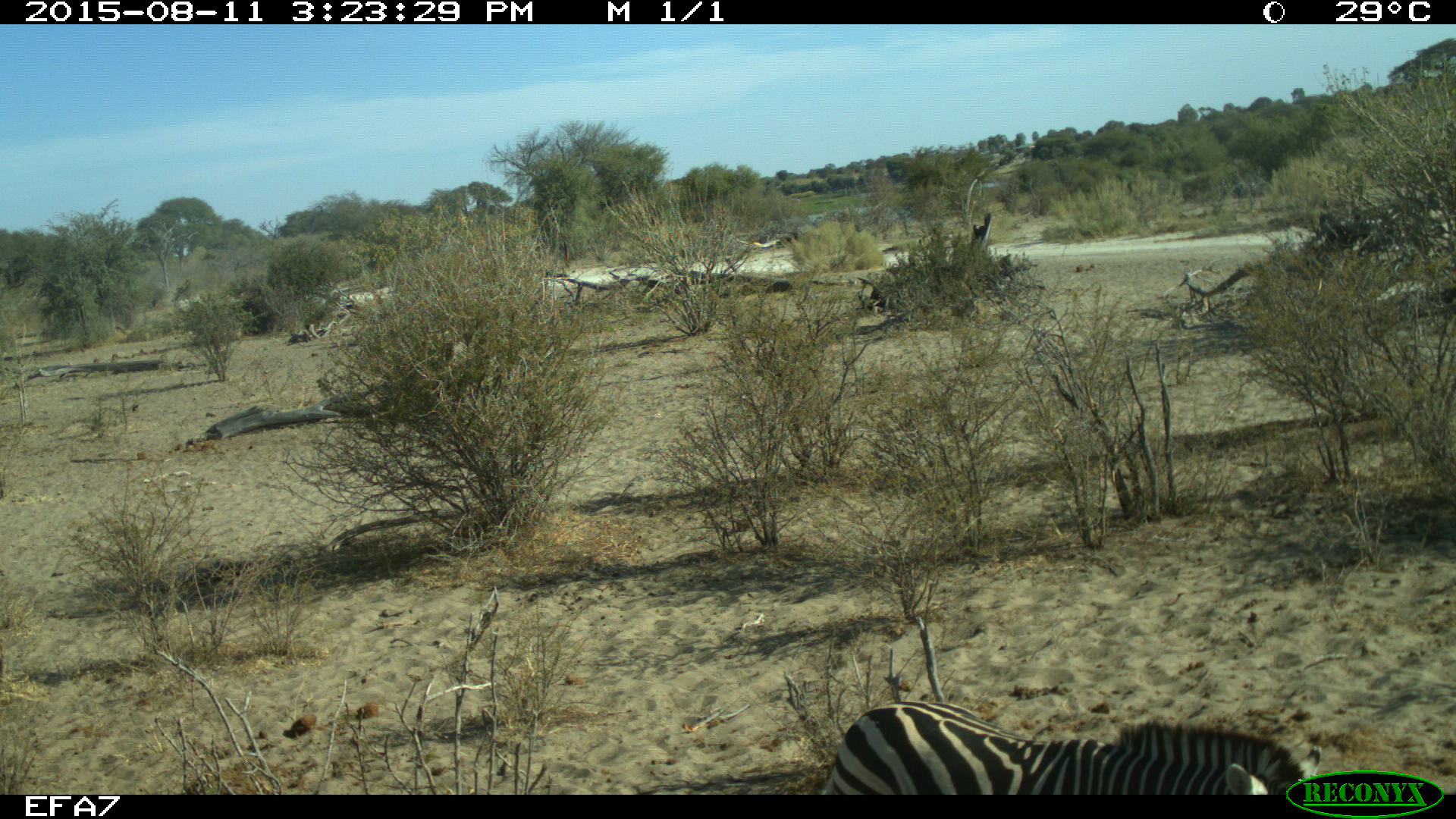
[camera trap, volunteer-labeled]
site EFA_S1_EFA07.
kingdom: Animalia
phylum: Chordata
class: Mammalia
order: Perissodactyla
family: Equidae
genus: Equus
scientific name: Equus quagga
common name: plains zebra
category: zebraplains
Zebraplains (plains zebra) (Equus quagga), count 1. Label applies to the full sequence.